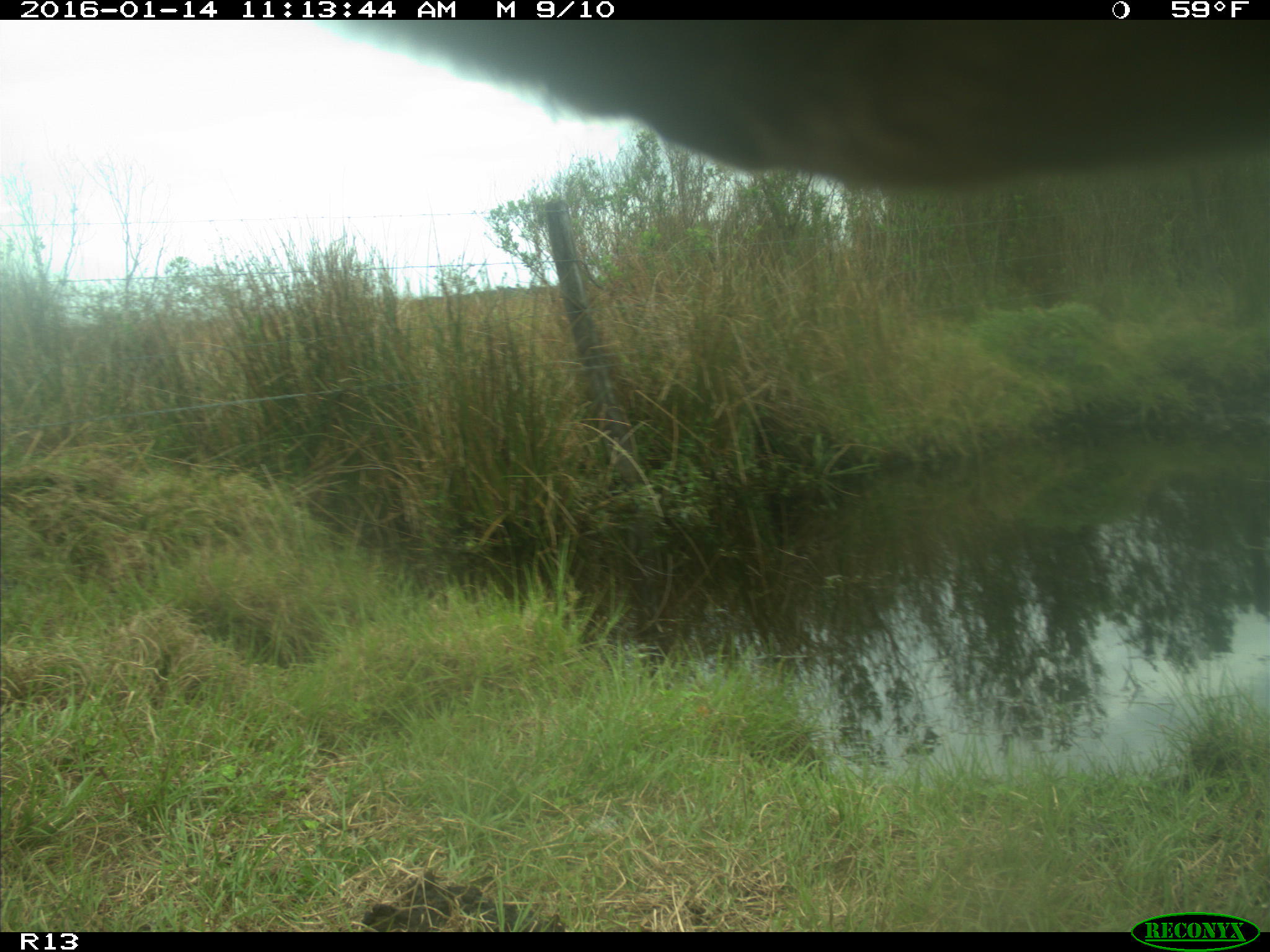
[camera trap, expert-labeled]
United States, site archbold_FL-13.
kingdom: Animalia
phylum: Chordata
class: Mammalia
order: Artiodactyla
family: Bovidae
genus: Bos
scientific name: Bos taurus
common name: domestic cow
Bos taurus (domestic cow).